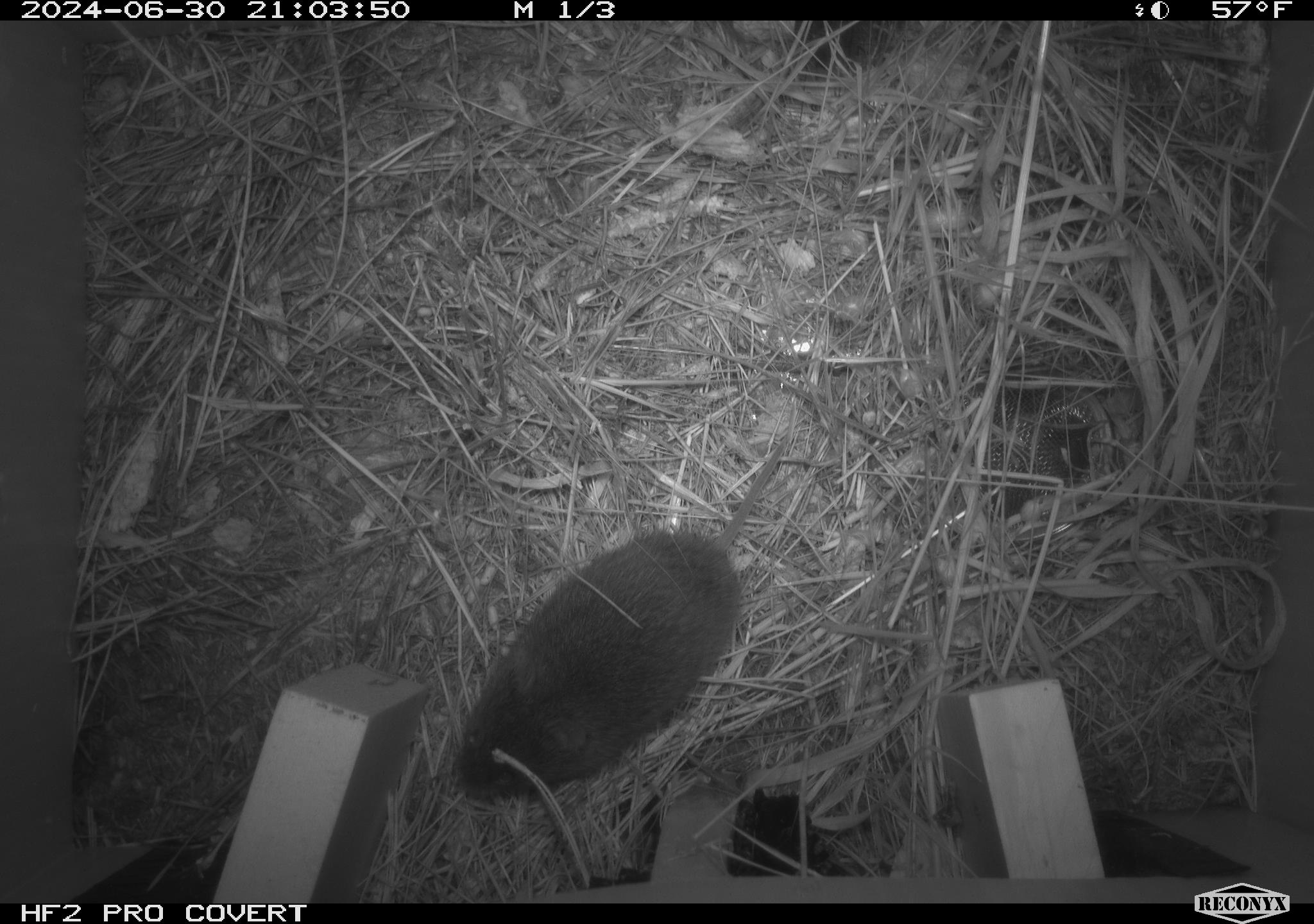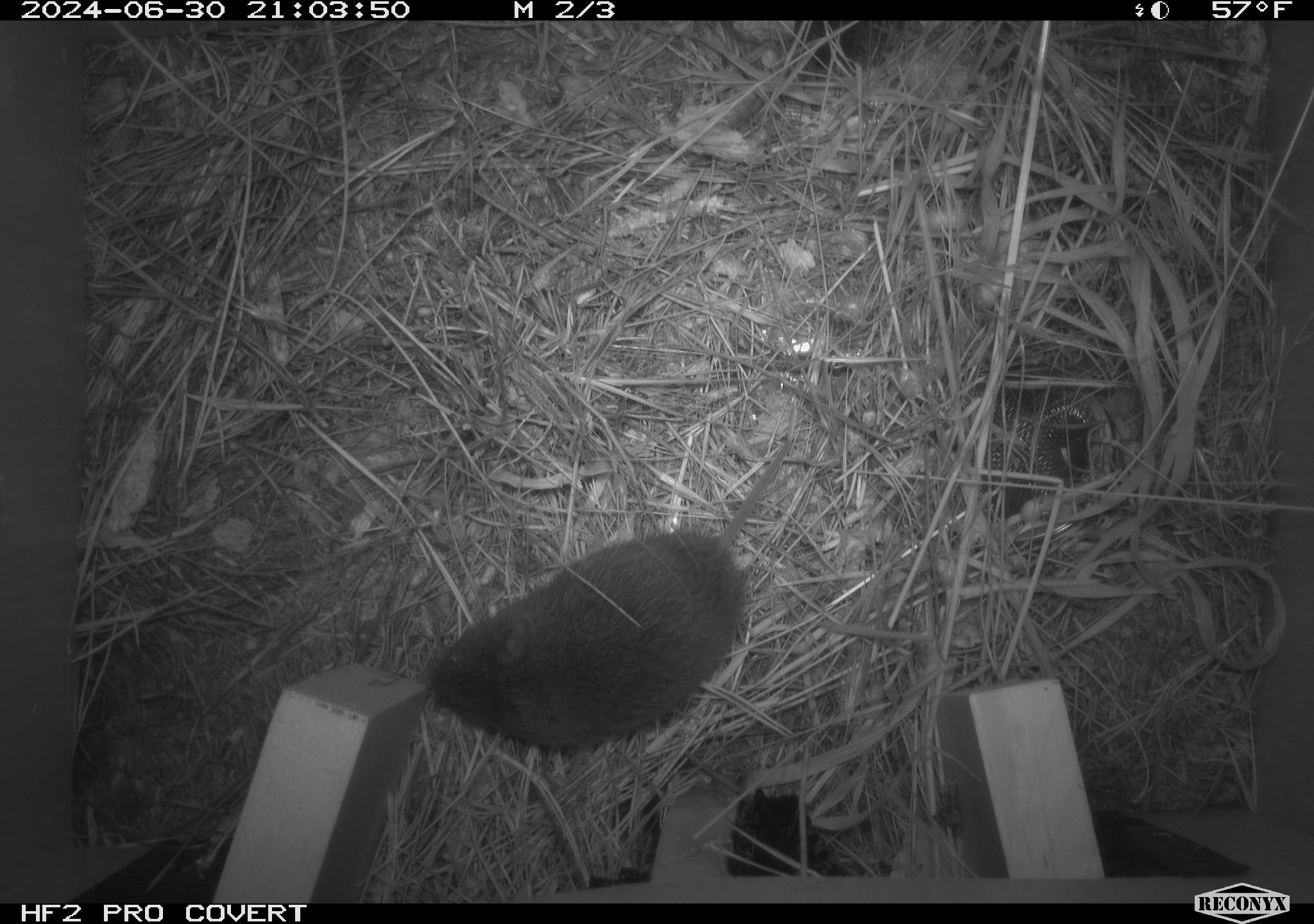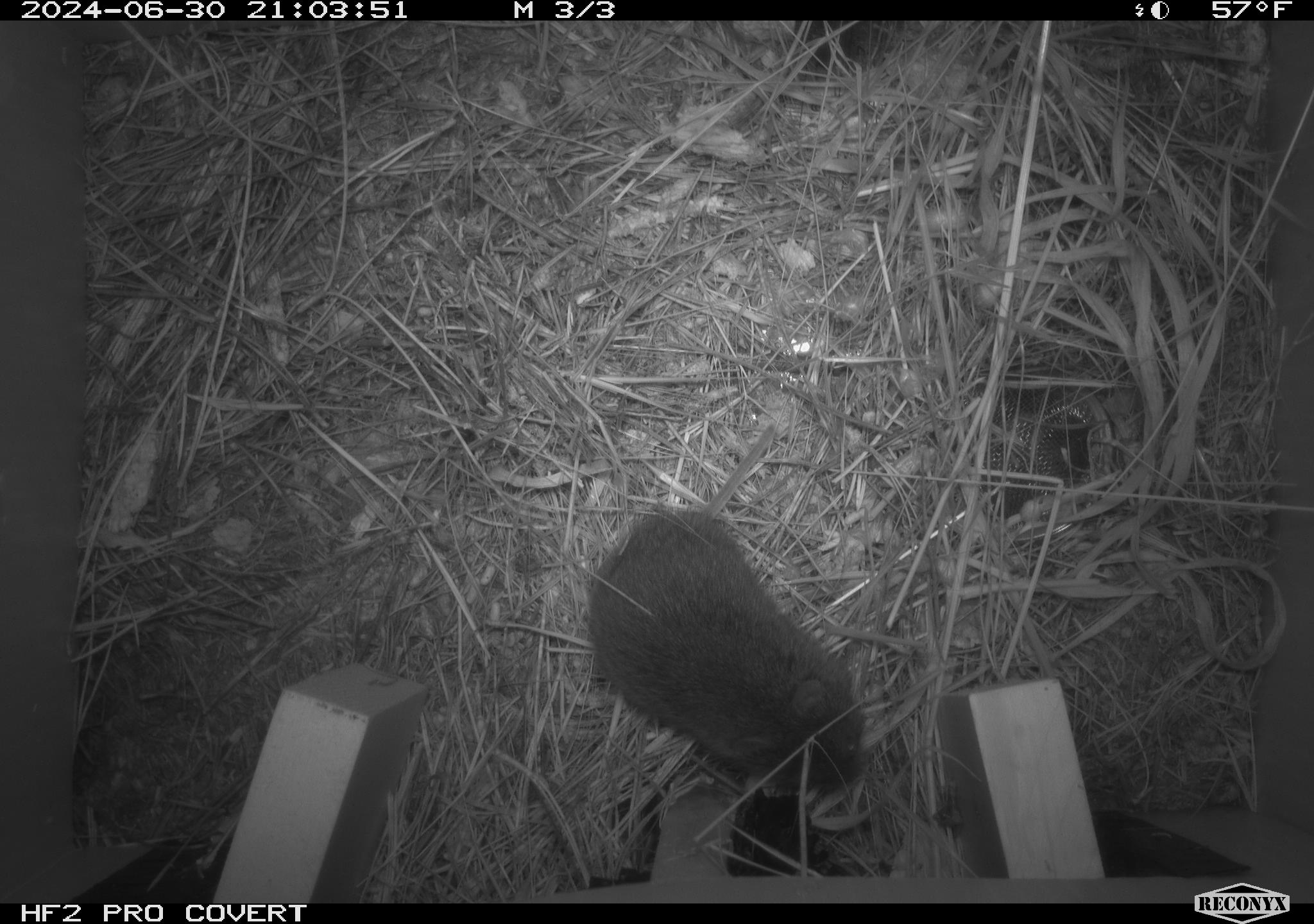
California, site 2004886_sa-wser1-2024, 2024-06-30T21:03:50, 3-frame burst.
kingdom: Animalia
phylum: Chordata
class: Mammalia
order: Rodentia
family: Cricetidae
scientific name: Arvicolinae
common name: voles, lemmings, and muskrats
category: arvicolinae subfamily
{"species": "arvicolinae subfamily (voles, lemmings, and muskrats) (Arvicolinae)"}